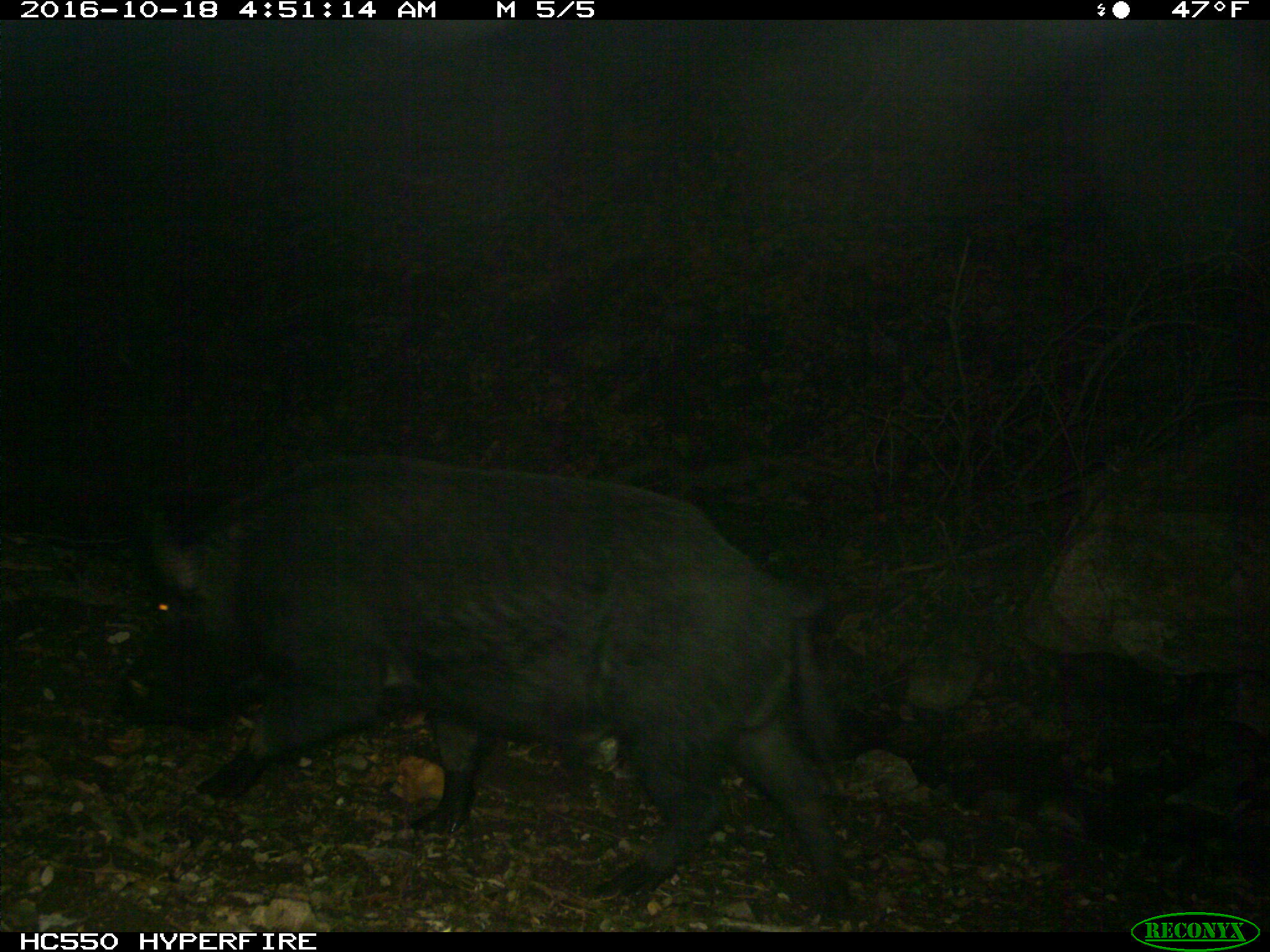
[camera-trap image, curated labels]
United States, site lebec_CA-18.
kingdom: Animalia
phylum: Chordata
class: Mammalia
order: Artiodactyla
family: Suidae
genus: Sus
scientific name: Sus scrofa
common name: wild boar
Sus scrofa (wild boar).